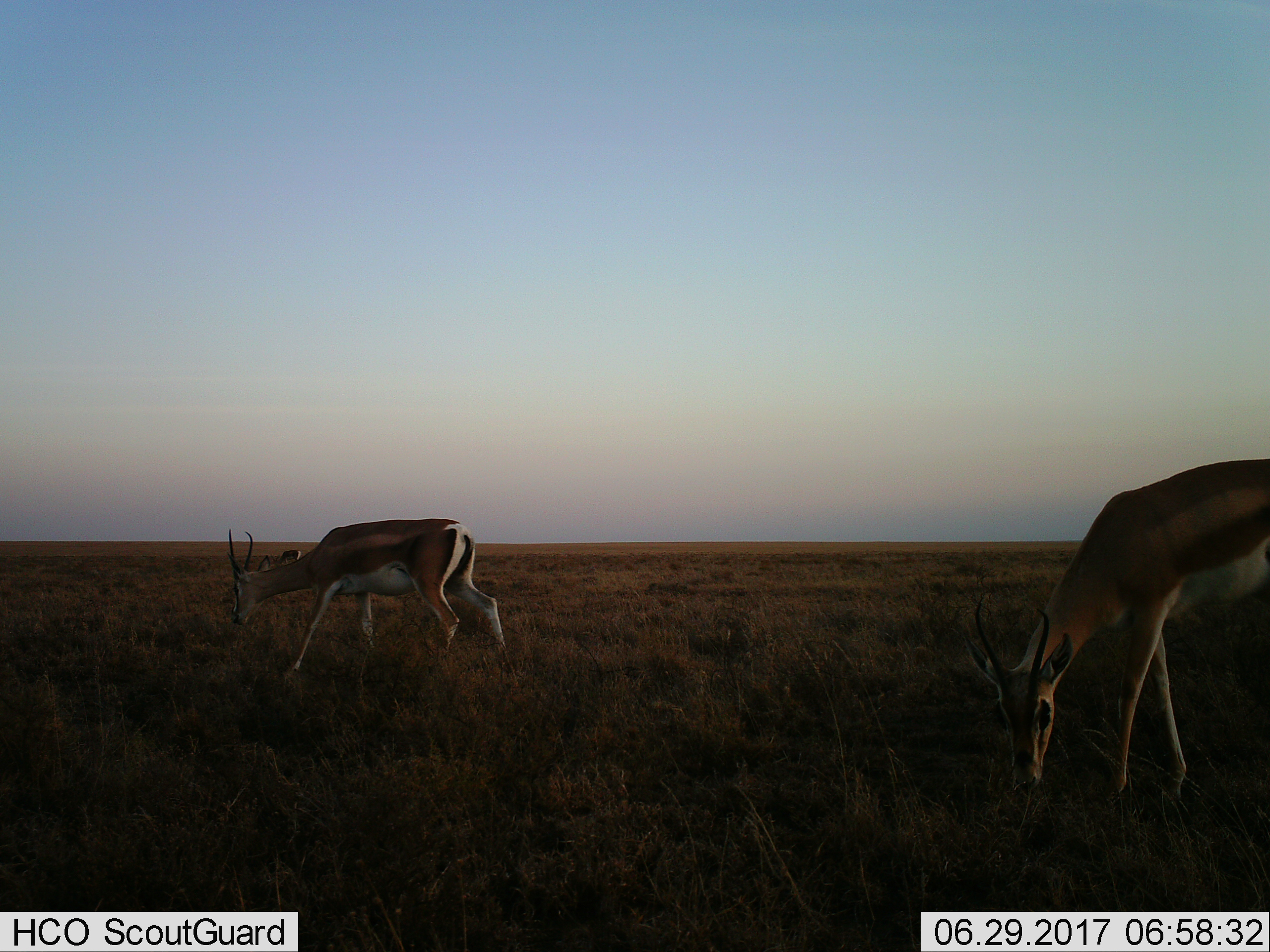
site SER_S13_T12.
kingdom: Animalia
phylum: Chordata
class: Mammalia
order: Artiodactyla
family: Bovidae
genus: Eudorcas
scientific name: Eudorcas thomsonii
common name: thomson's gazelle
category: gazellethomsons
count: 2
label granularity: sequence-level